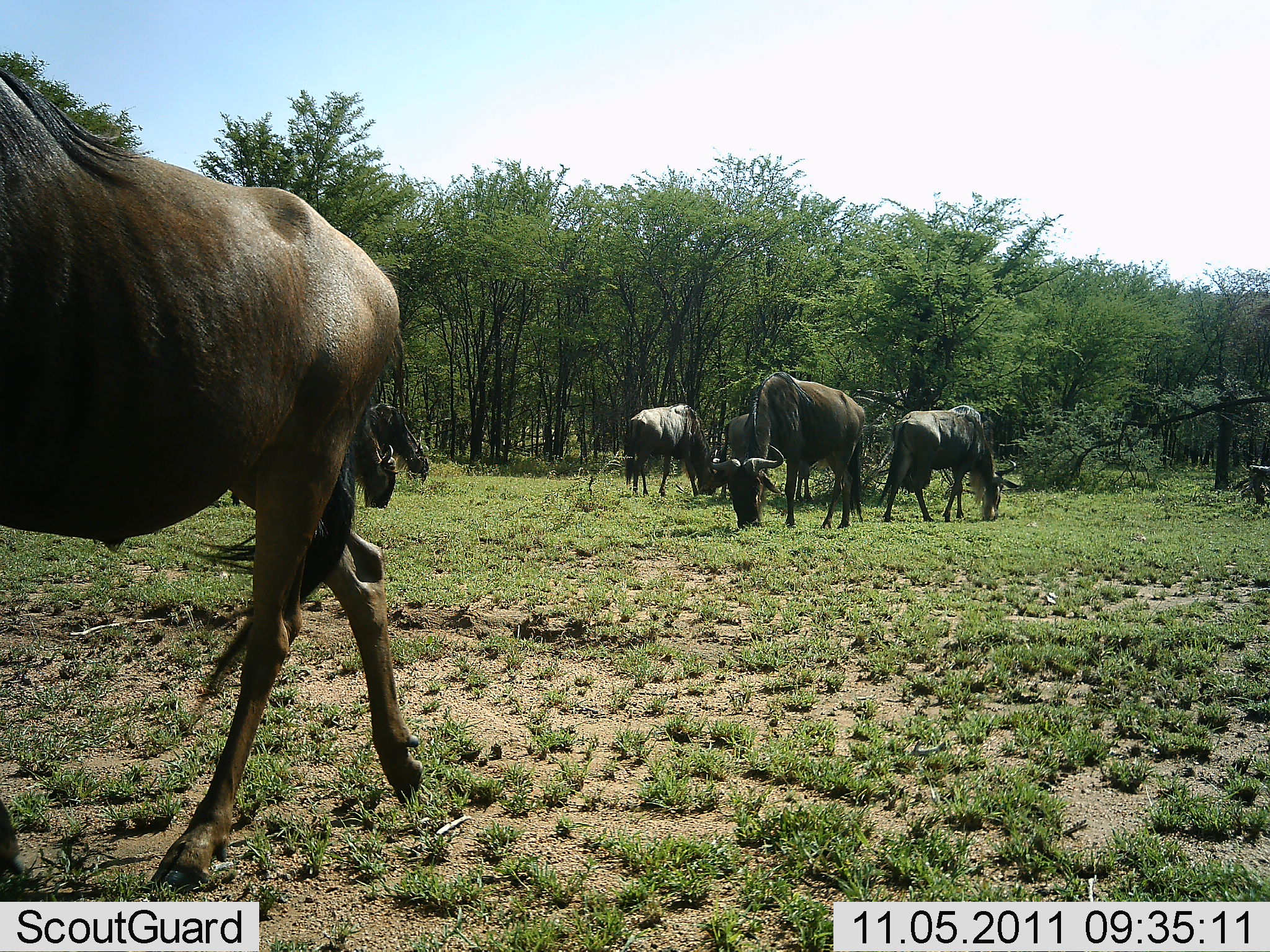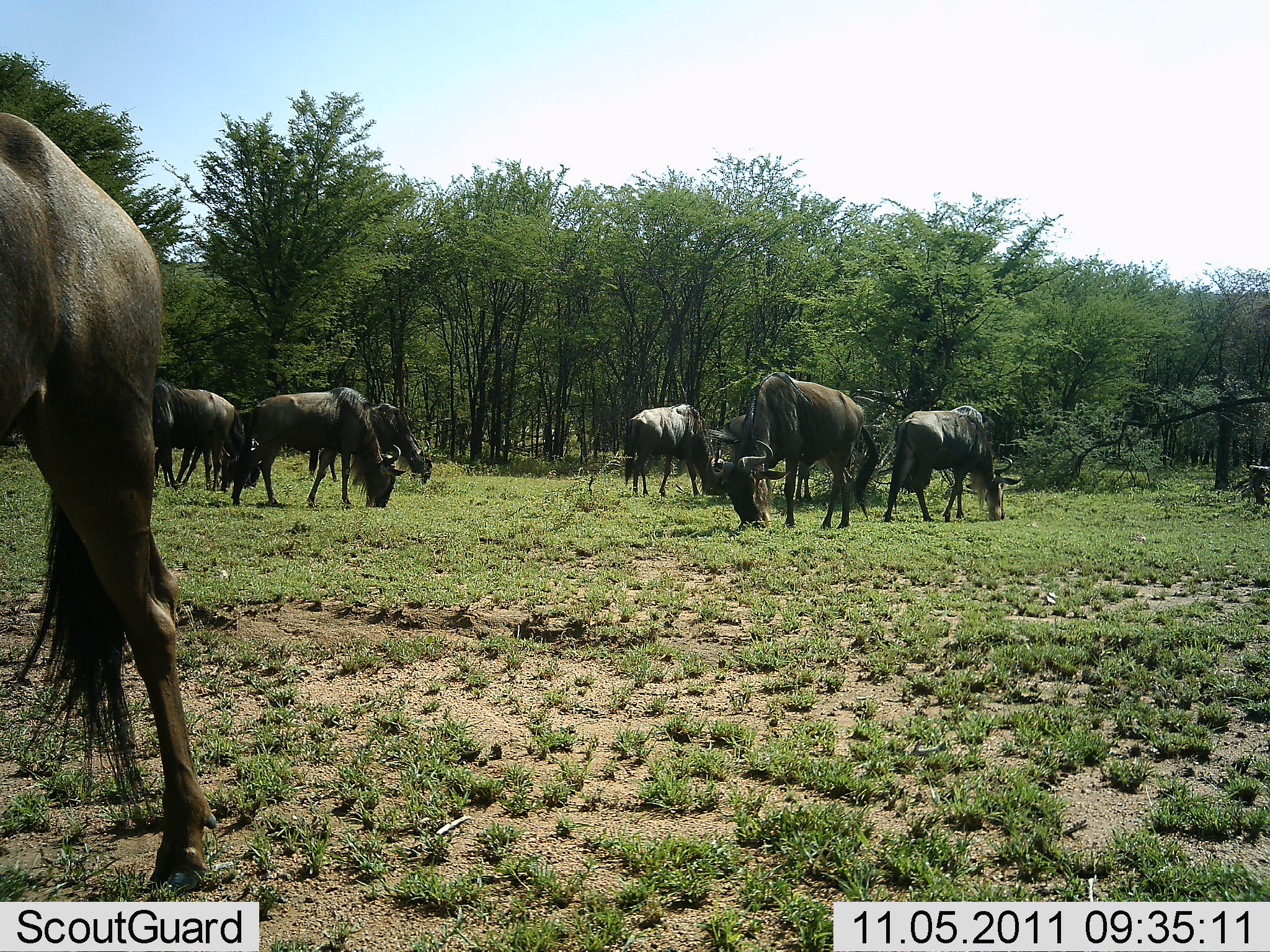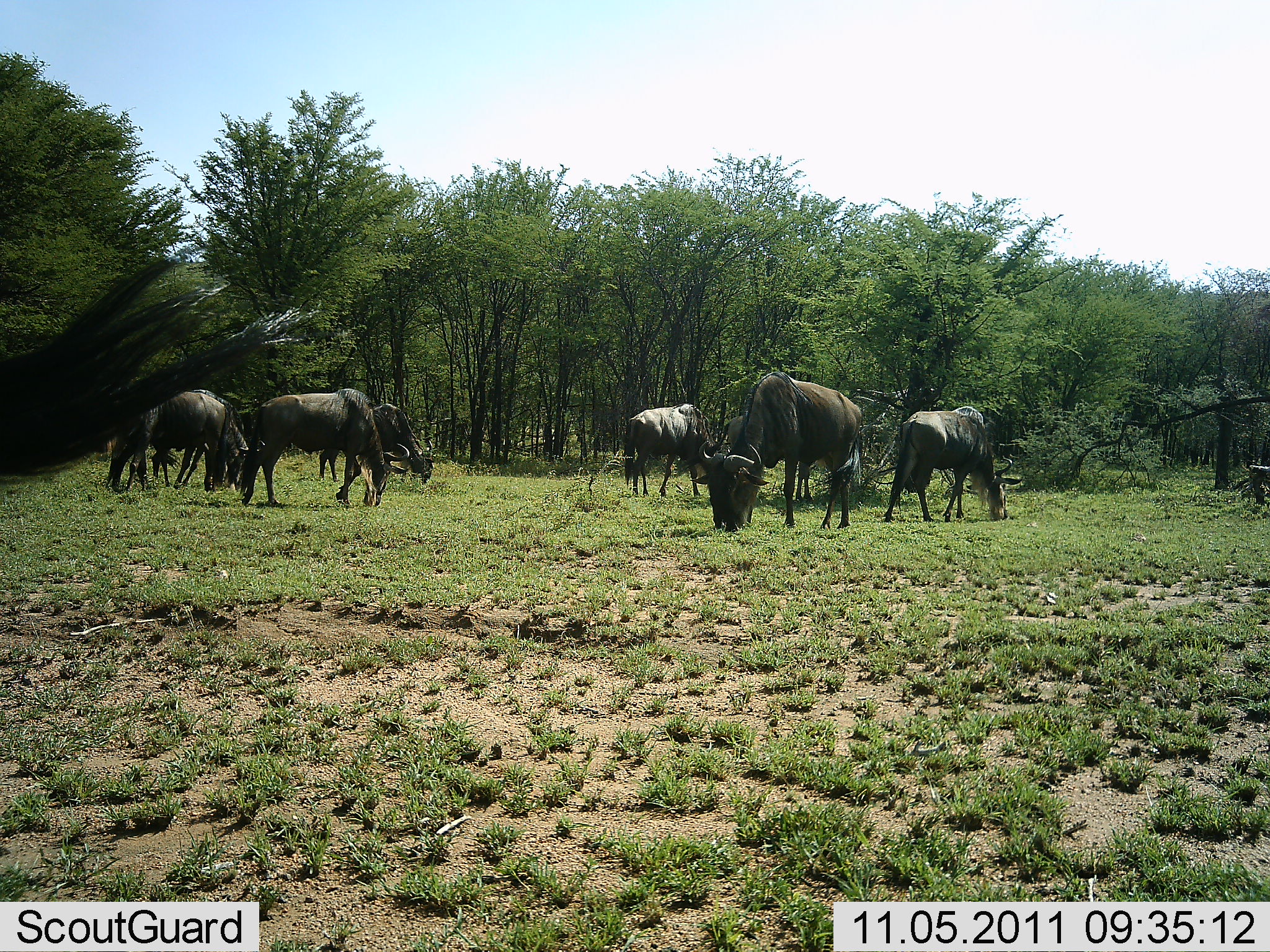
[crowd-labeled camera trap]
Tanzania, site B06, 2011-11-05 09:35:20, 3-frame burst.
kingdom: Animalia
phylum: Chordata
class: Mammalia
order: Artiodactyla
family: Bovidae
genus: Connochaetes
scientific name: Connochaetes taurinus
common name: blue wildebeest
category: wildebeest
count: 7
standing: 42%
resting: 0%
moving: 42%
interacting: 0%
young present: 0%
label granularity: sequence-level